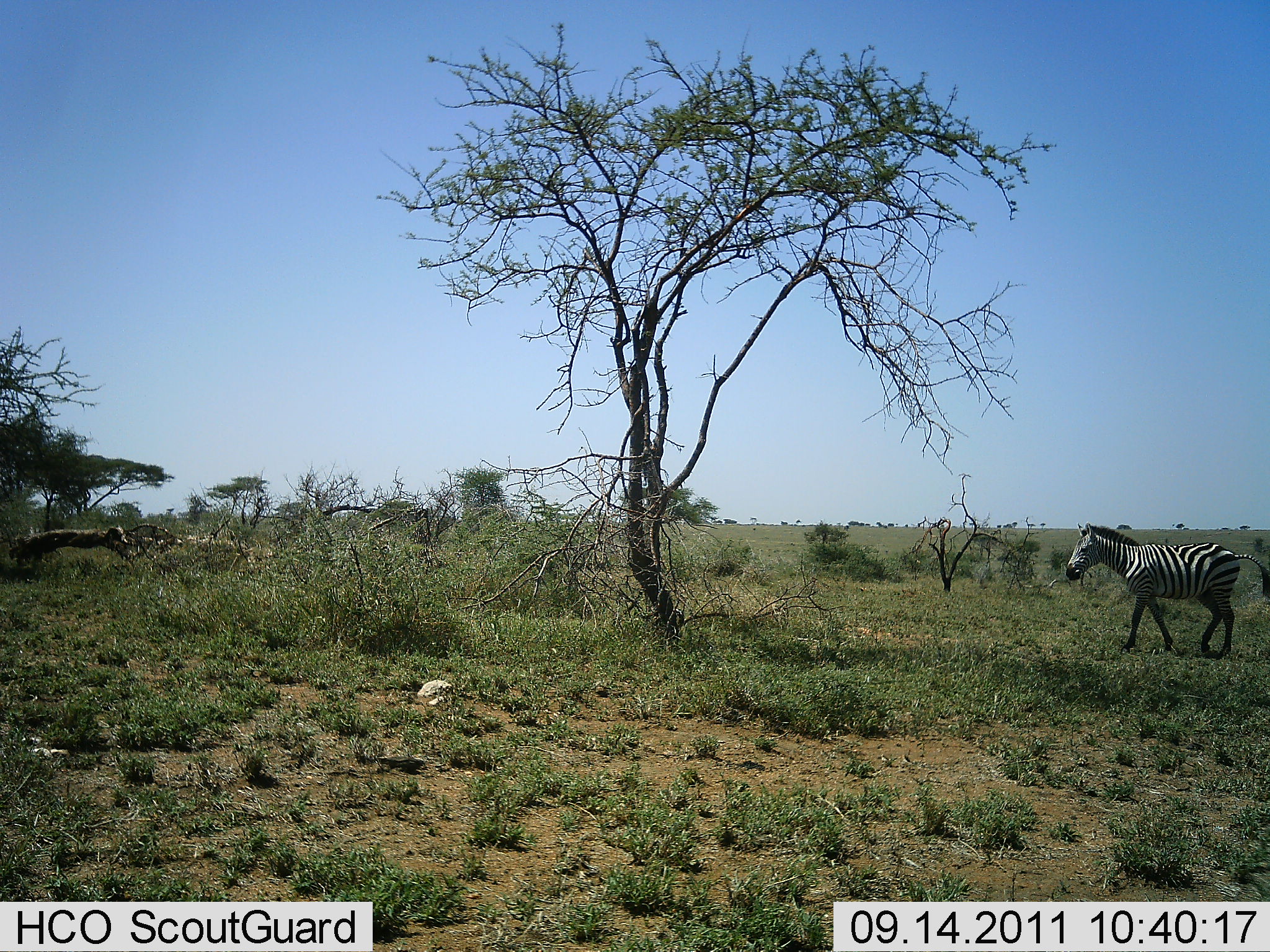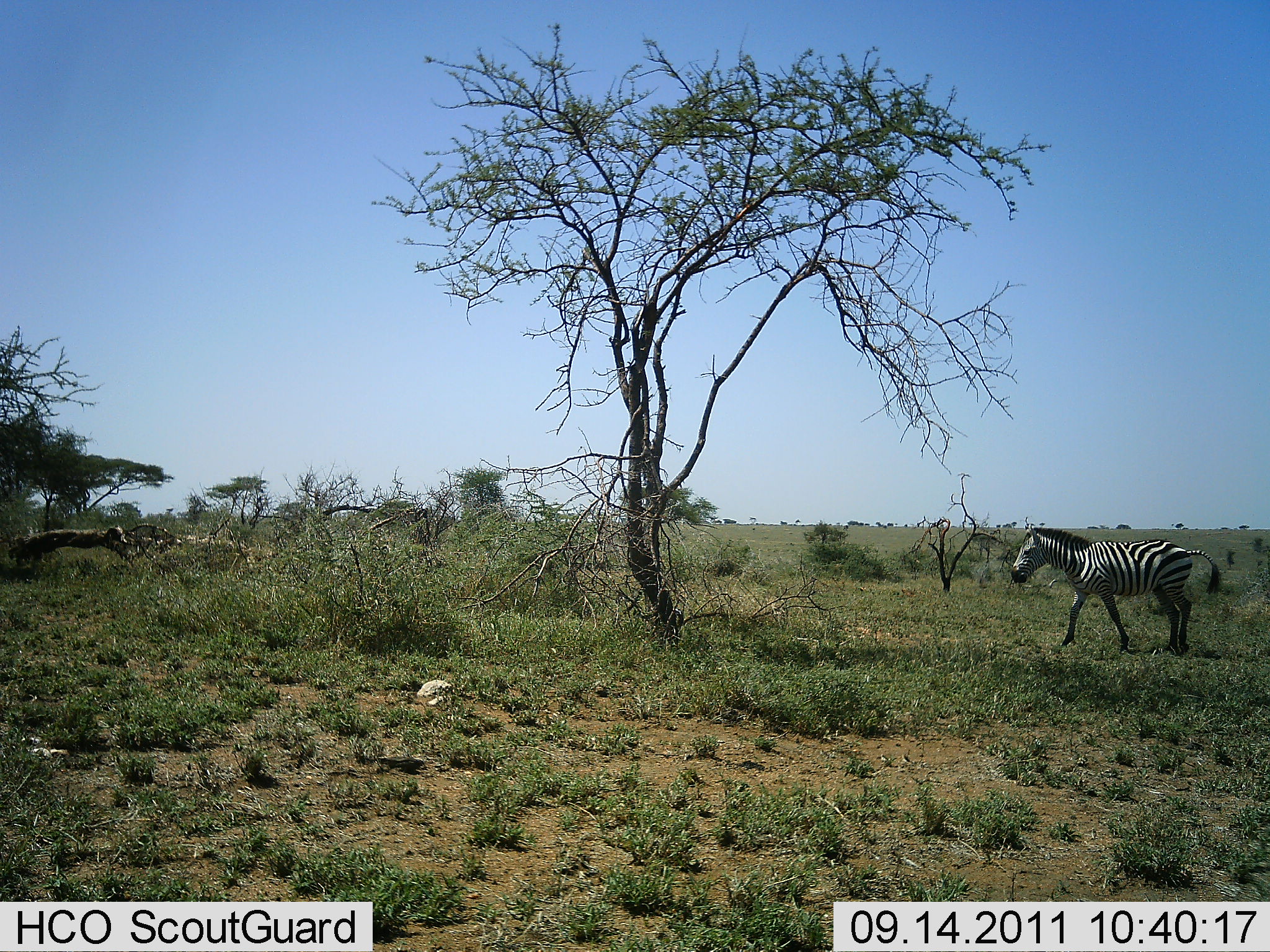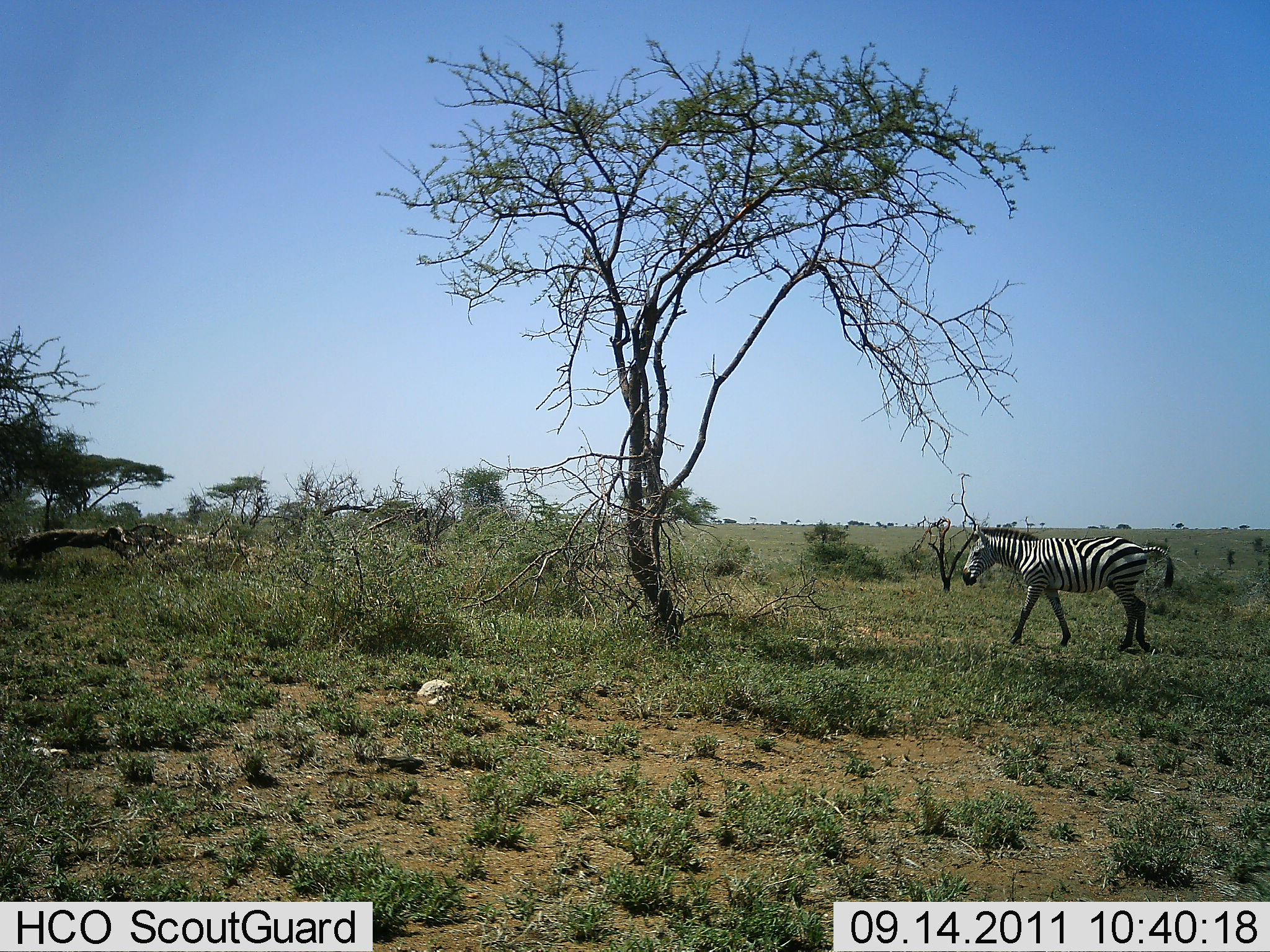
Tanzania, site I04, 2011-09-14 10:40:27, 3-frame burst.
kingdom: Animalia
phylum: Chordata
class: Mammalia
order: Perissodactyla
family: Equidae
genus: Equus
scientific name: Equus quagga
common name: plains zebra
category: zebra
Zebra (plains zebra) (Equus quagga), count 1. Behavior (volunteer vote fractions): standing 0%, resting 0%, moving 100%, interacting 0%. Young present (vote fraction): 0%. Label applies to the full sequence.